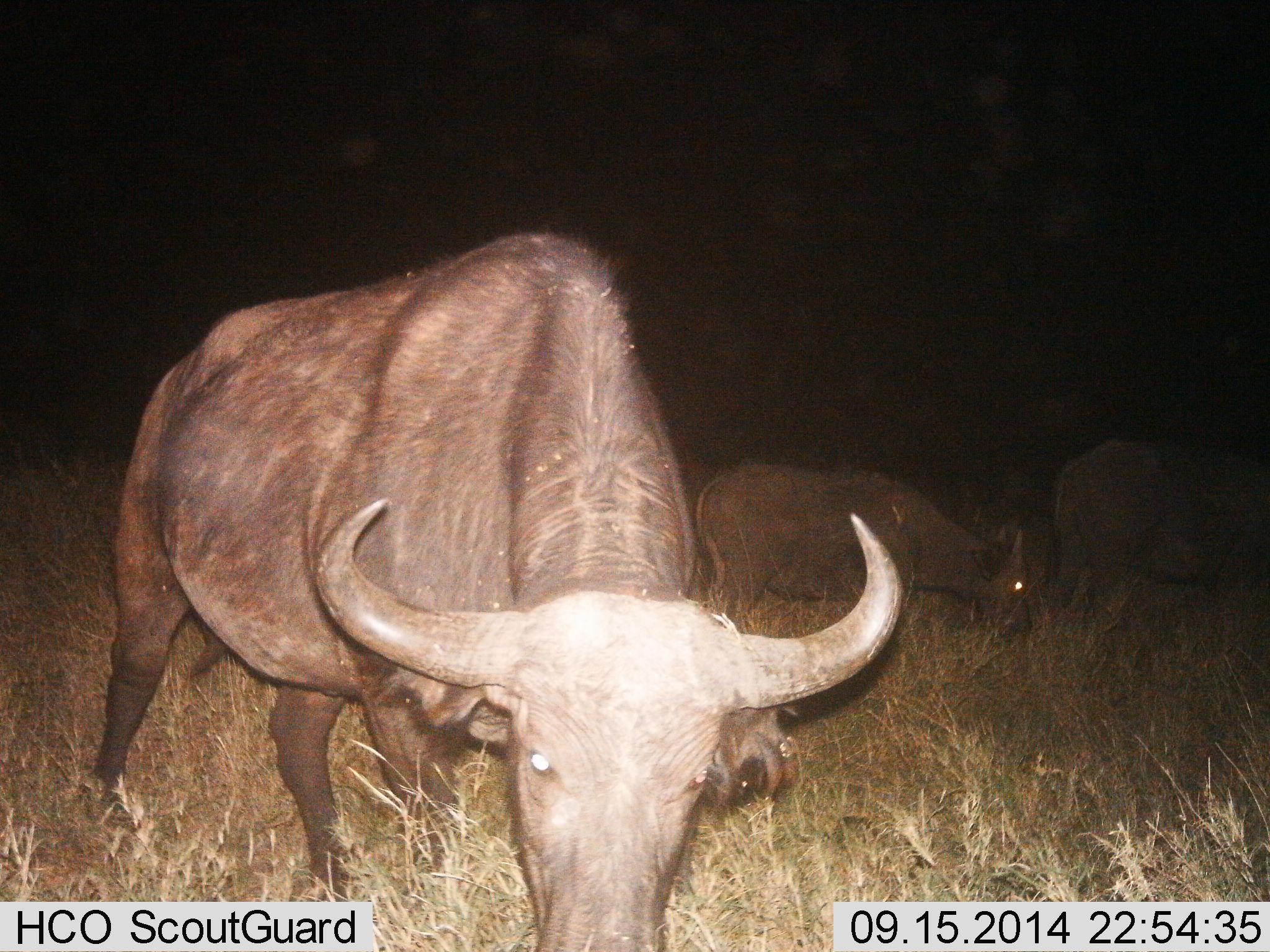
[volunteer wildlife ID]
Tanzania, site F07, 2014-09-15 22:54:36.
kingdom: Animalia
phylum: Chordata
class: Mammalia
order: Artiodactyla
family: Bovidae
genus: Syncerus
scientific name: Syncerus caffer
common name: cape buffalo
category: buffalo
Buffalo (cape buffalo) (Syncerus caffer), count 3. Behavior (volunteer vote fractions): standing 40%, resting 0%, moving 30%, interacting 0%. Young present (vote fraction): 20%. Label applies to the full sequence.